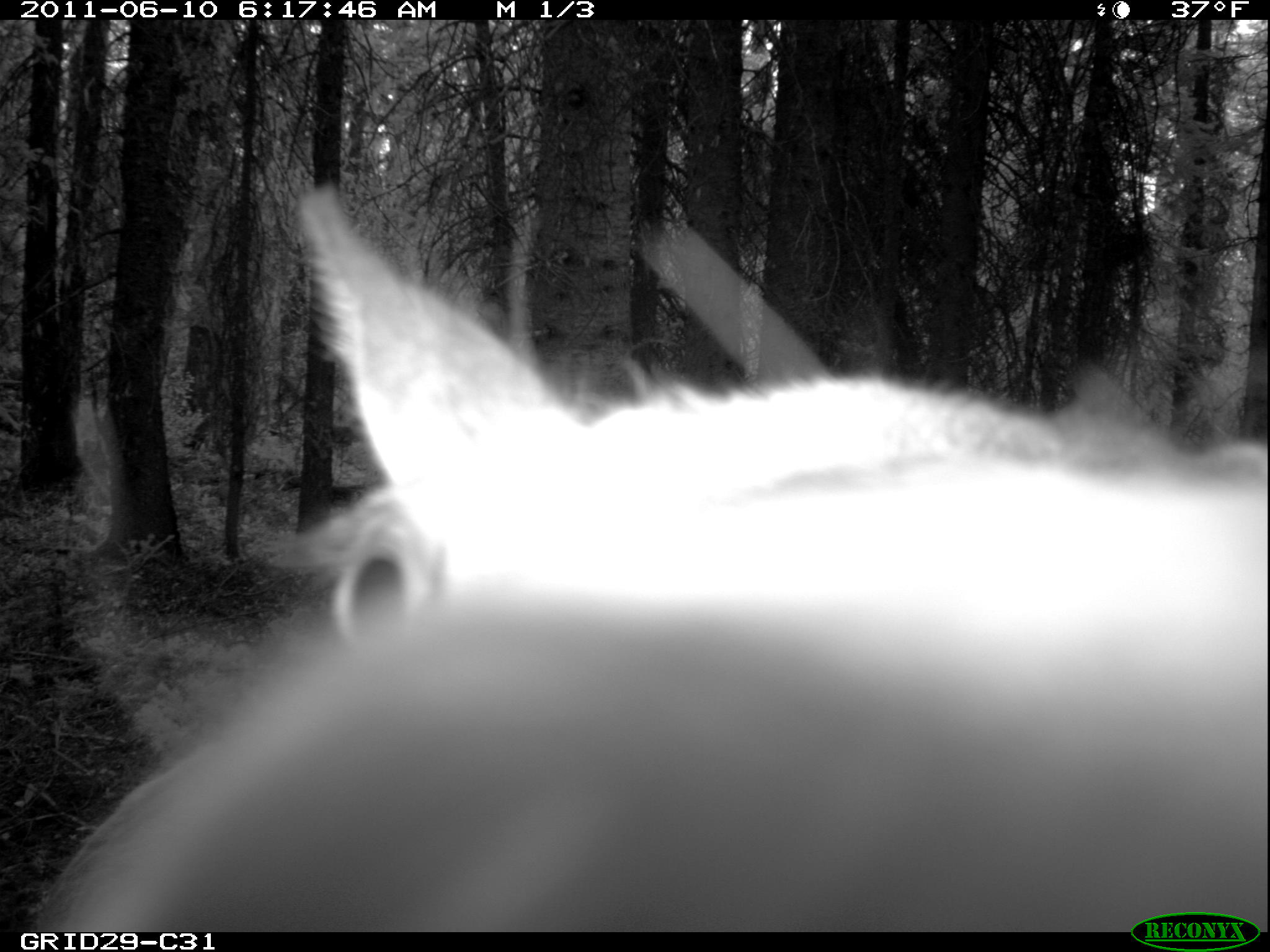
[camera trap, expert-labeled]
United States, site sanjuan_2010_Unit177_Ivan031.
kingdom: Animalia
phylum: Chordata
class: Mammalia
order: Artiodactyla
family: Cervidae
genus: Cervus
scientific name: Cervus elaphus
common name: red deer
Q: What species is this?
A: Cervus elaphus (red deer).